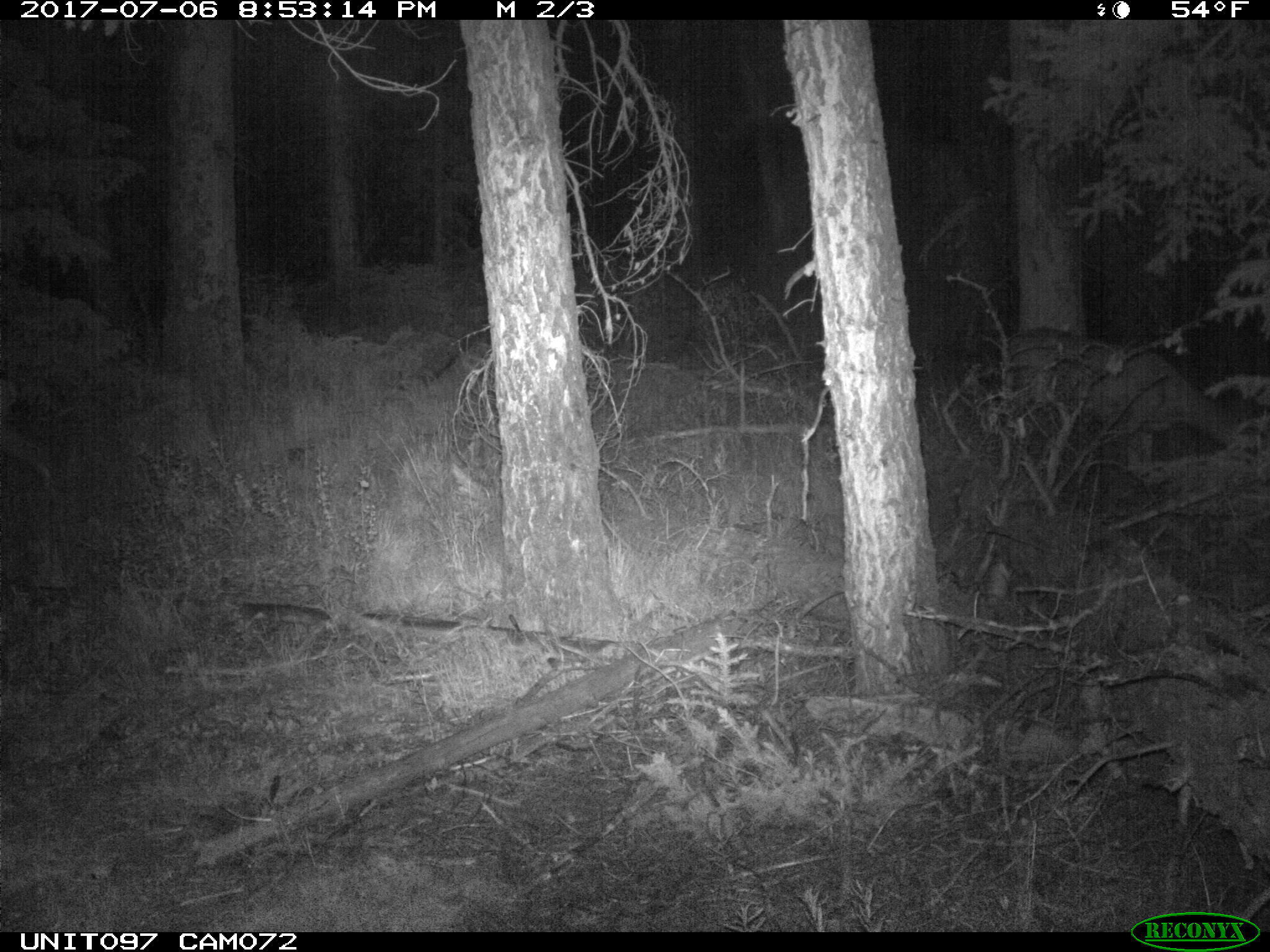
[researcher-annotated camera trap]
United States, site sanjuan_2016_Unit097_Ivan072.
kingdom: Animalia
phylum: Chordata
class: Mammalia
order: Artiodactyla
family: Cervidae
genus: Odocoileus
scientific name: Odocoileus hemionus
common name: mule deer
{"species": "Odocoileus hemionus (mule deer)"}